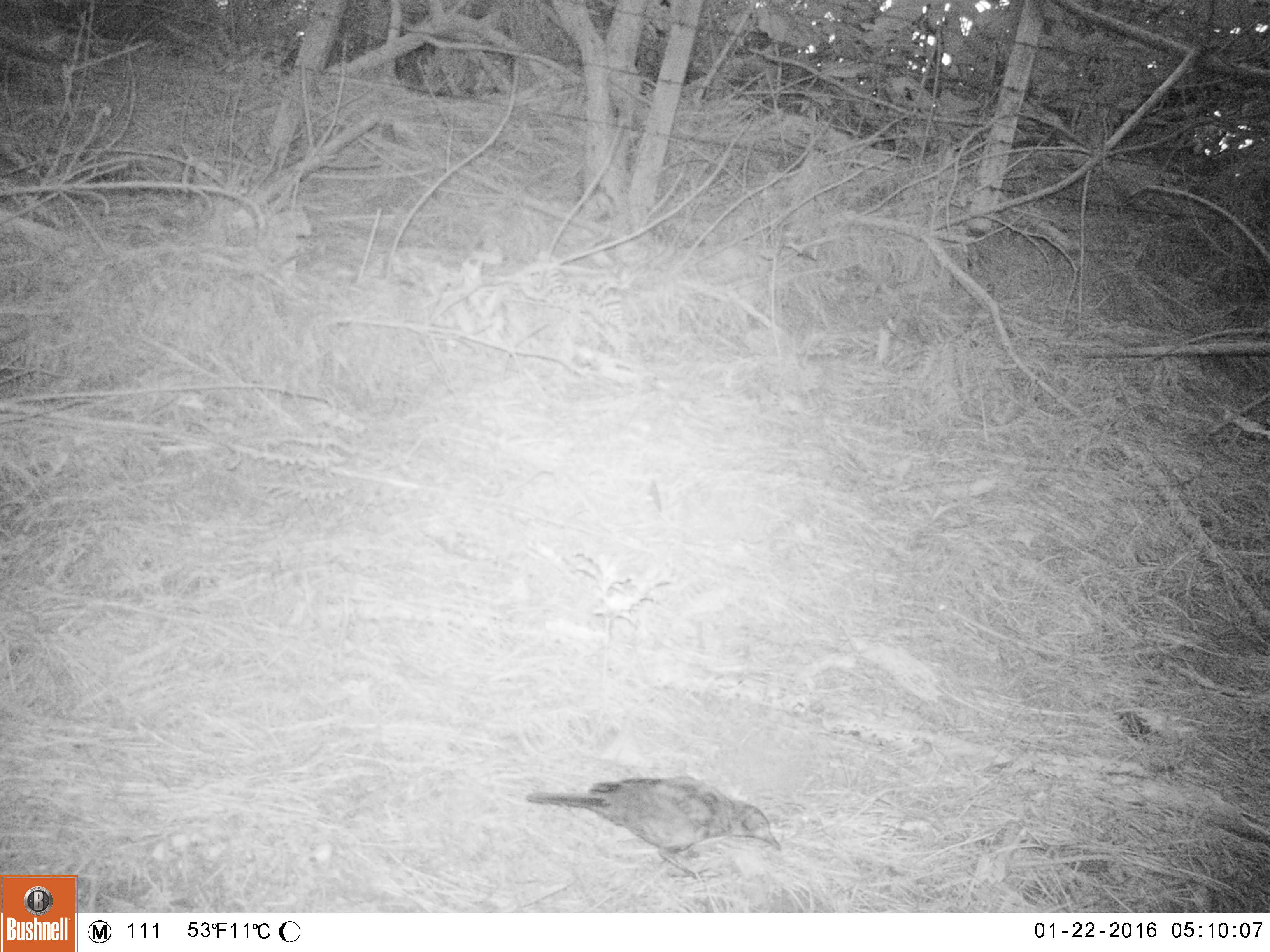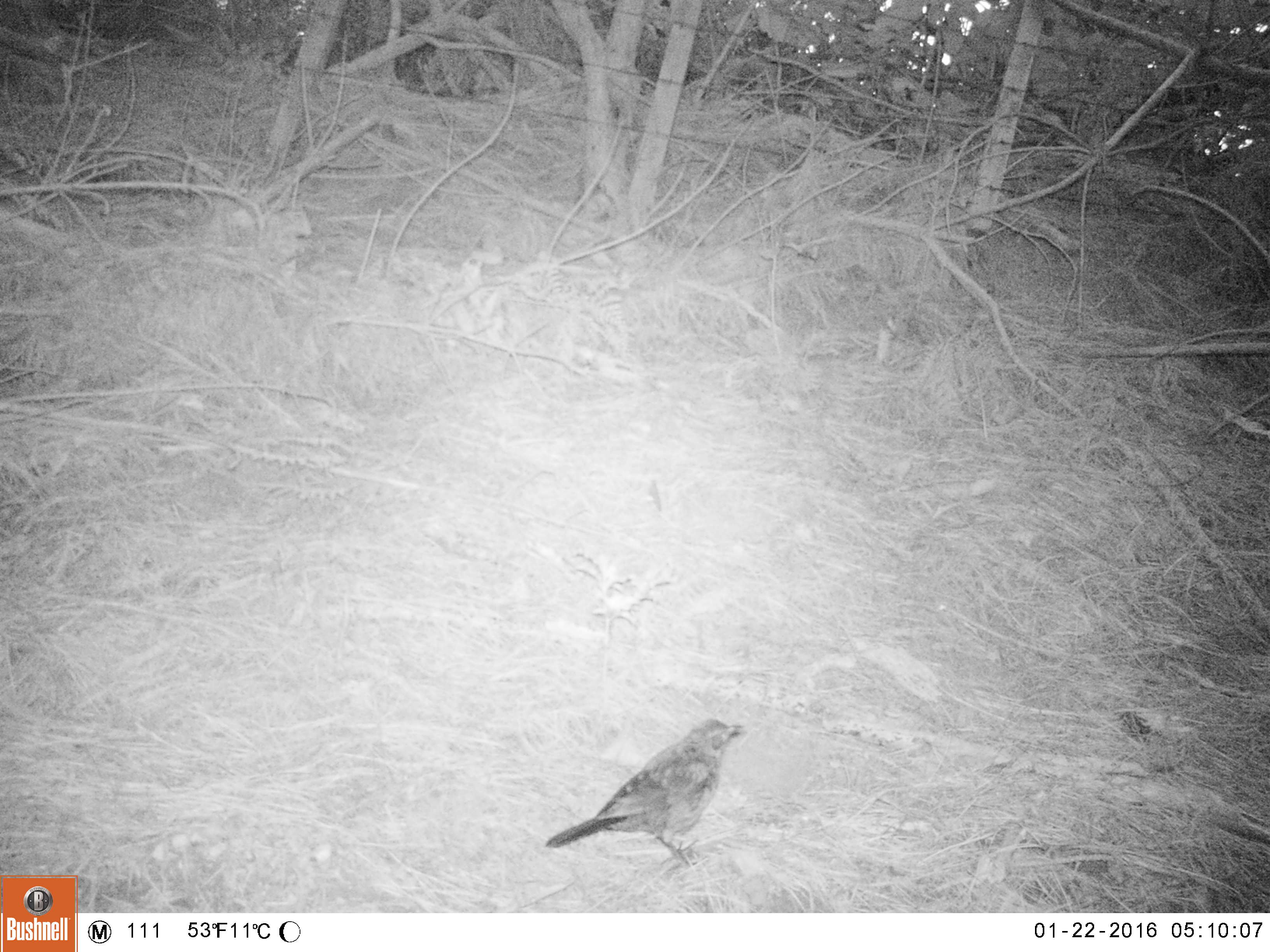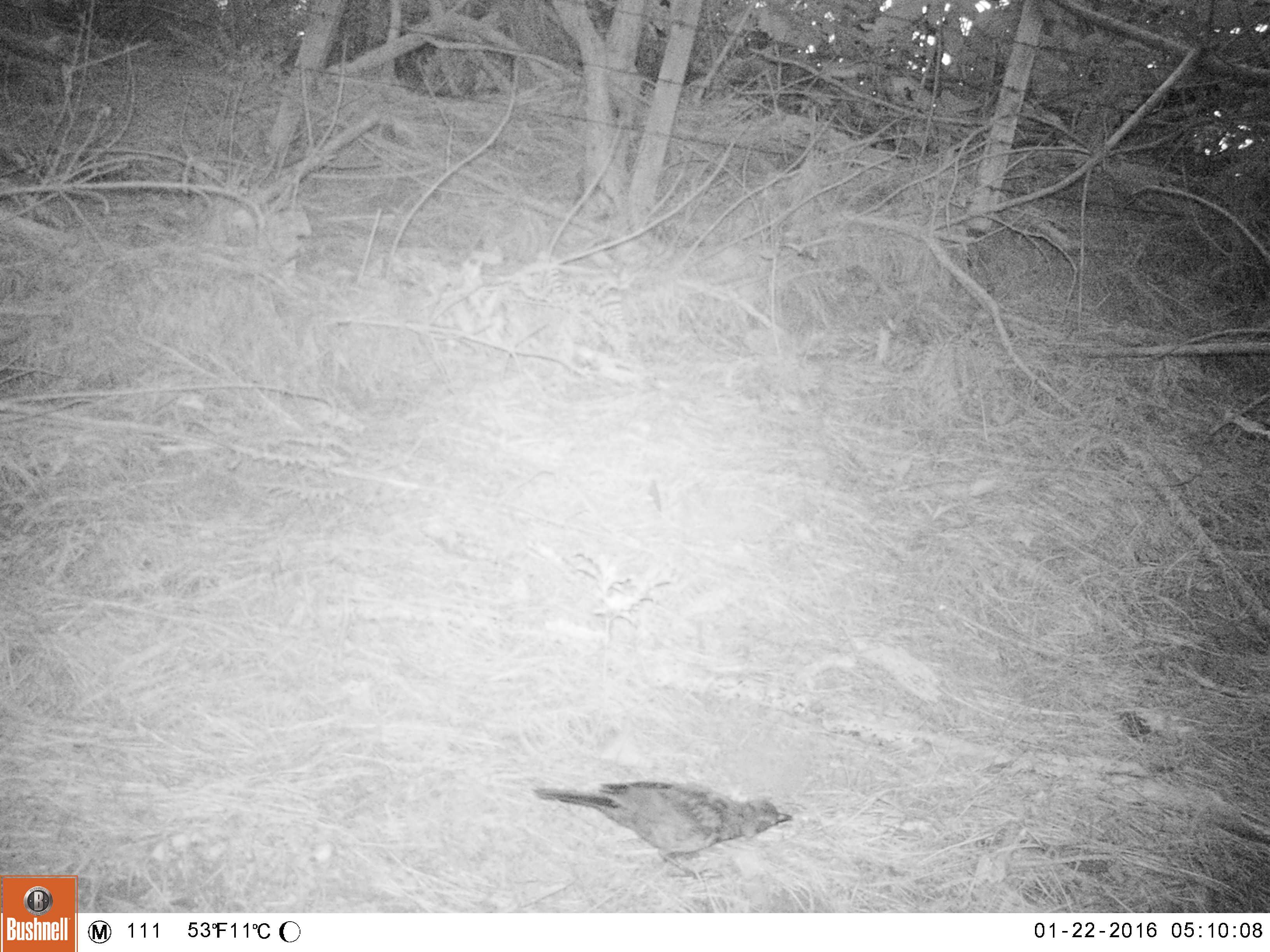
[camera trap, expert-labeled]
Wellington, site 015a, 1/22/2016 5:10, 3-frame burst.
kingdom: Animalia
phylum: Chordata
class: Aves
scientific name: Aves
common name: bird